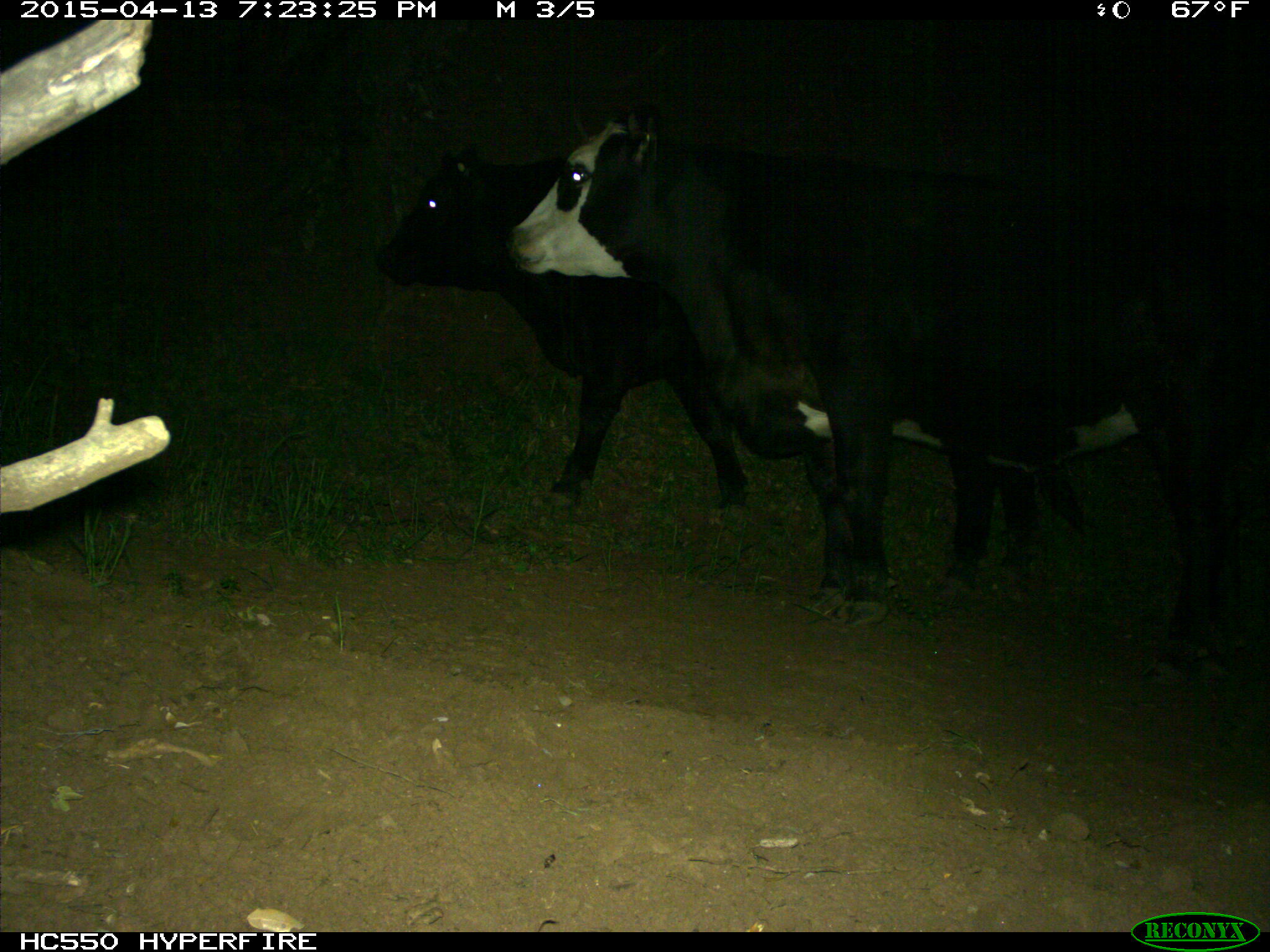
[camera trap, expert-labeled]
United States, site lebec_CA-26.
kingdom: Animalia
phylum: Chordata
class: Mammalia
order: Artiodactyla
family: Bovidae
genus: Bos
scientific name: Bos taurus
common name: domestic cow